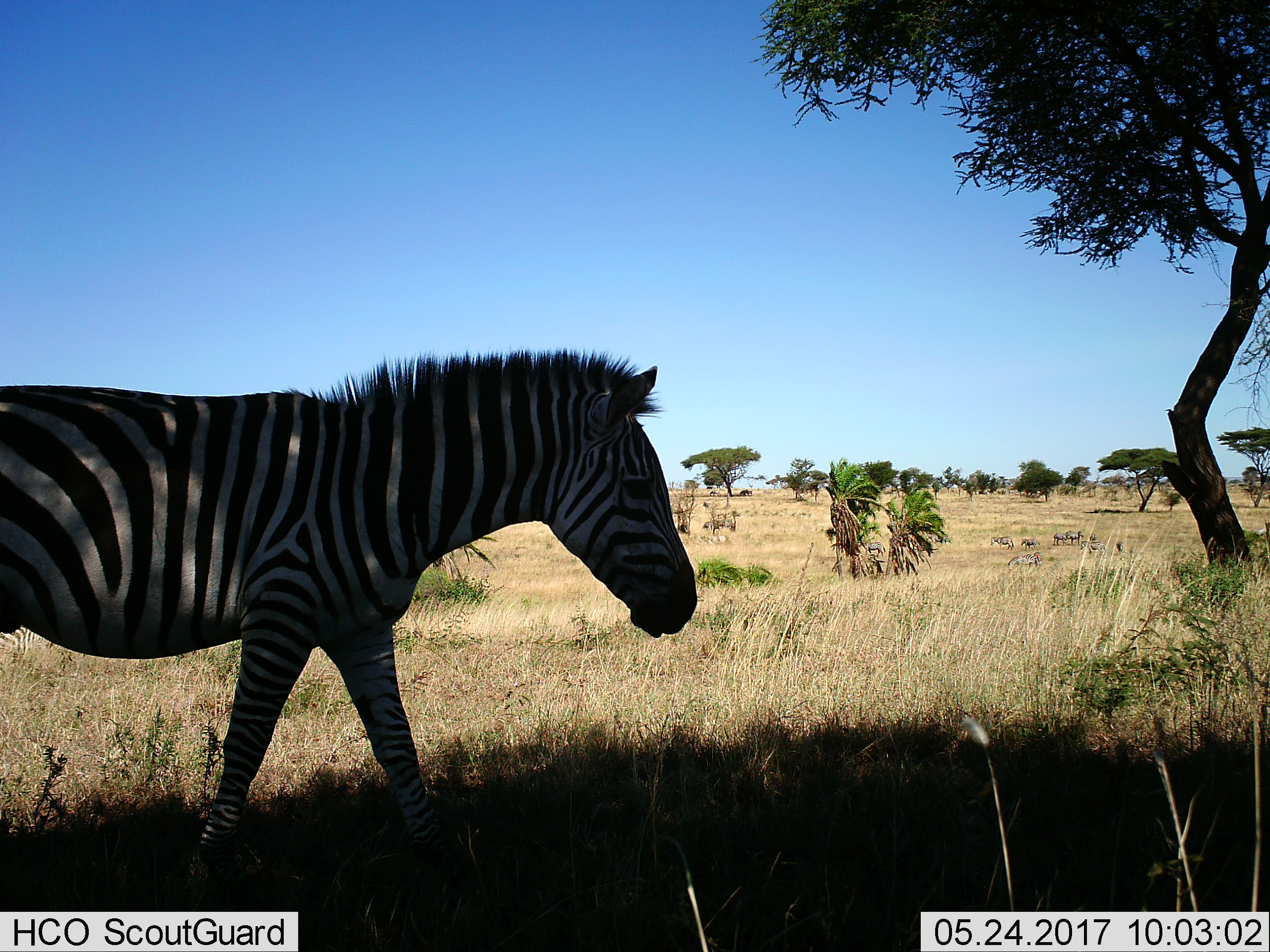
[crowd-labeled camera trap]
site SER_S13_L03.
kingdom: Animalia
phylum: Chordata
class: Mammalia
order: Perissodactyla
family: Equidae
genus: Equus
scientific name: Equus quagga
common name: plains zebra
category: zebraplains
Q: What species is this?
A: Zebraplains (plains zebra) (Equus quagga).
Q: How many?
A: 11-50.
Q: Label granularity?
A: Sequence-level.